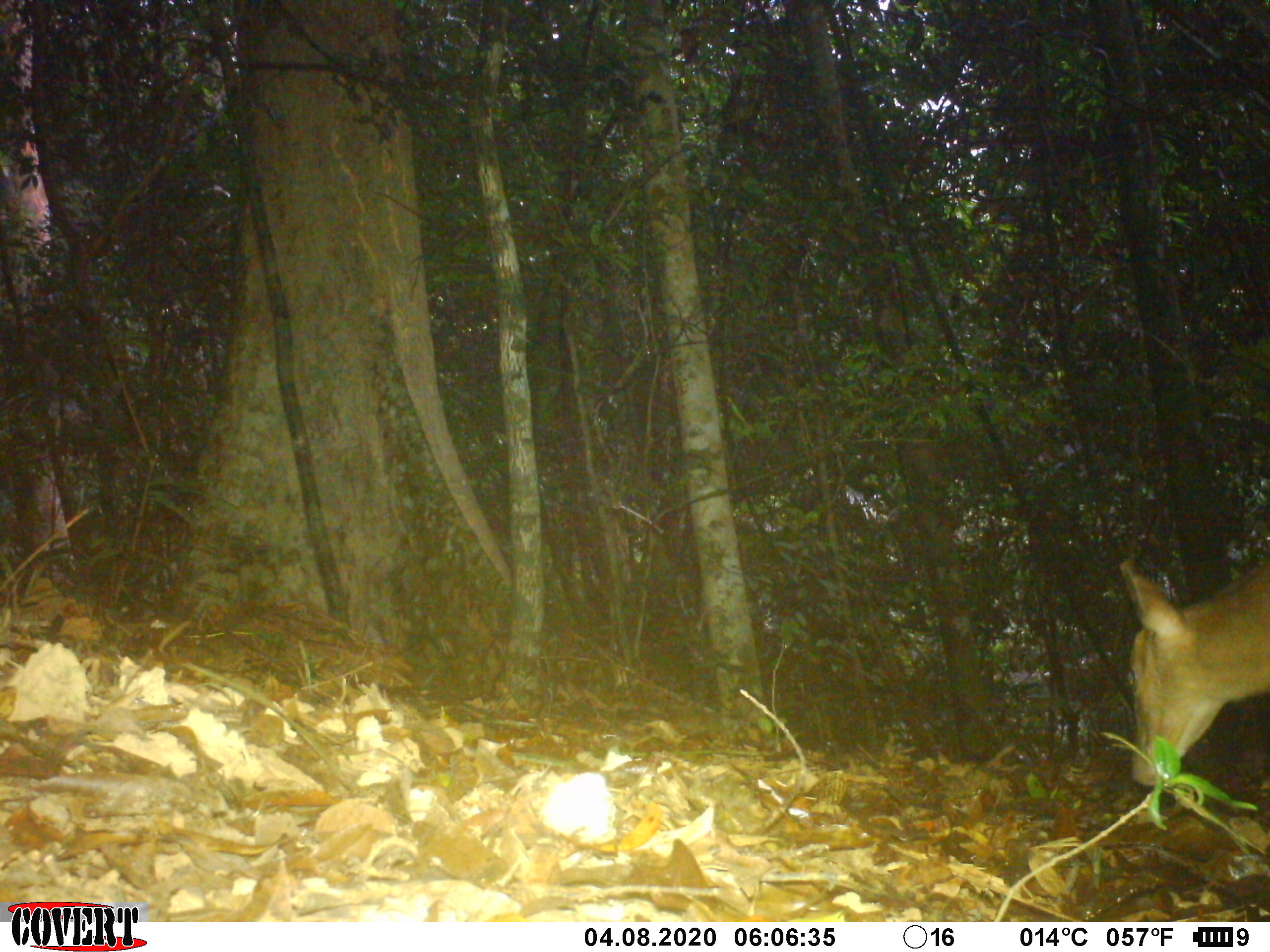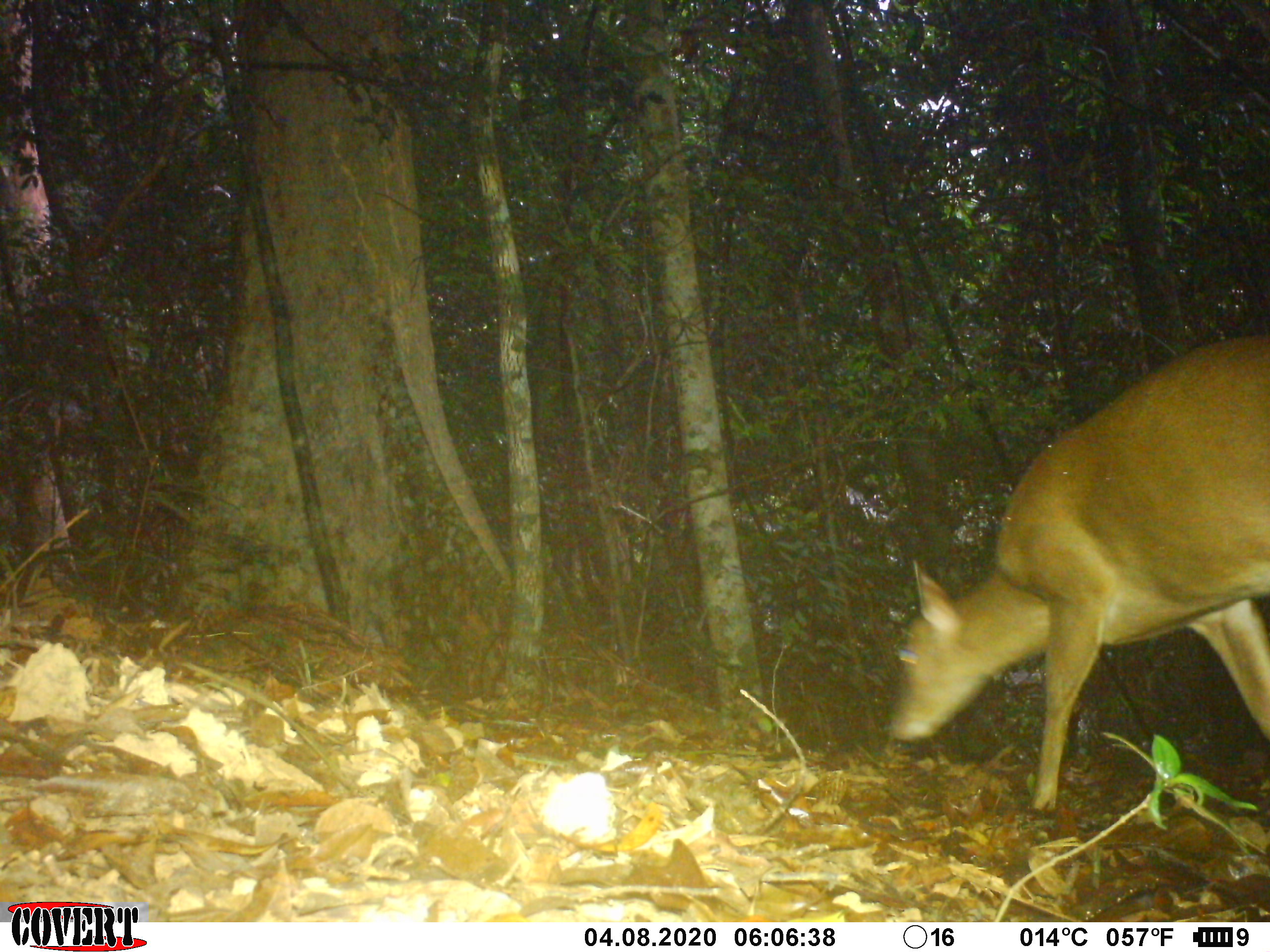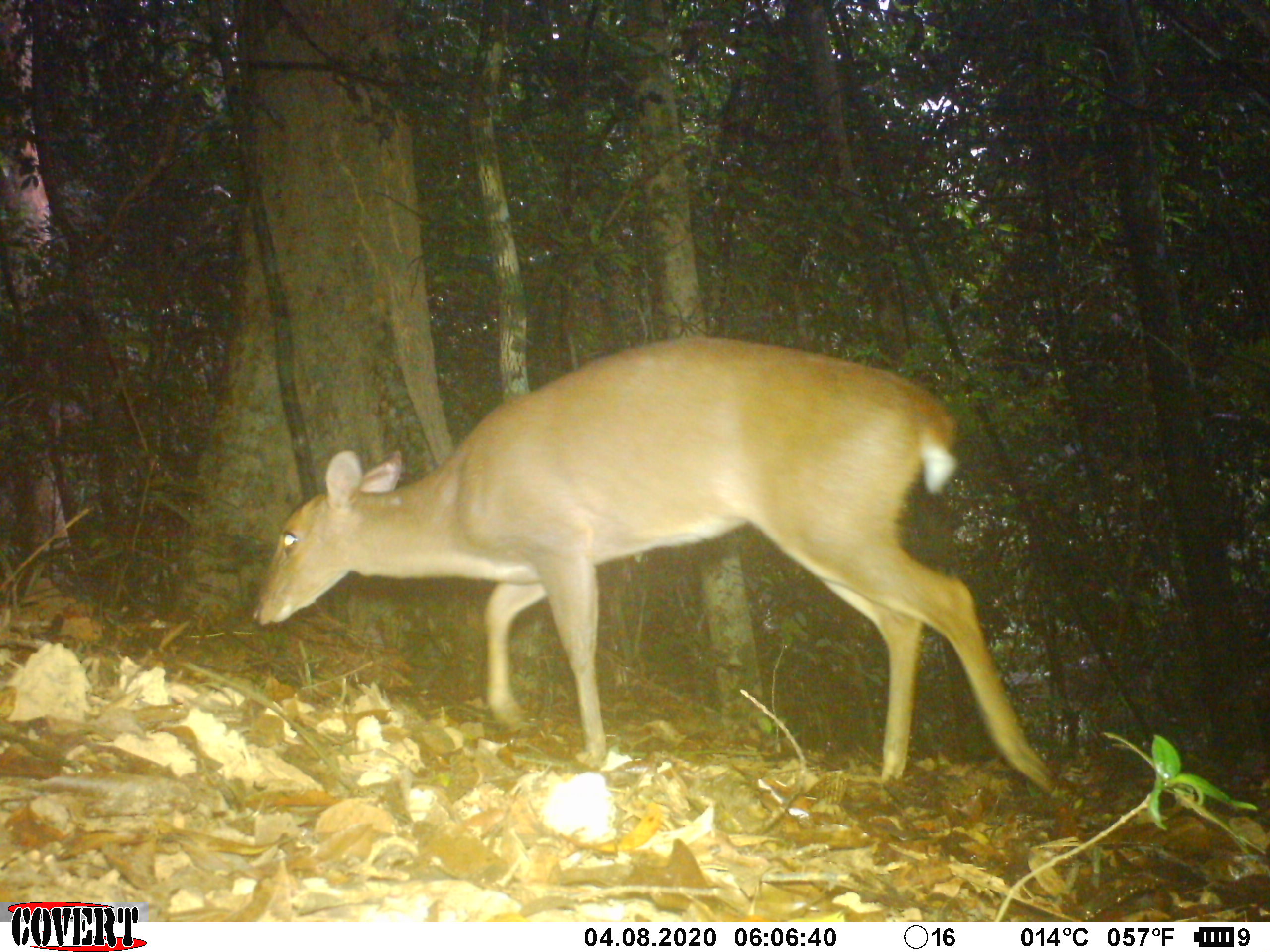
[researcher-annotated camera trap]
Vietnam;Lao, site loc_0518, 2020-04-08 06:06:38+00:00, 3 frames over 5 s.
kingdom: Animalia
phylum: Chordata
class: Mammalia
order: Artiodactyla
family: Cervidae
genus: Muntiacus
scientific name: Muntiacus vuquangensis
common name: large-antlered muntjac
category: large antlered muntjac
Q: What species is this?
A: Large antlered muntjac (large-antlered muntjac) (Muntiacus vuquangensis).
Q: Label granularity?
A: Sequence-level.